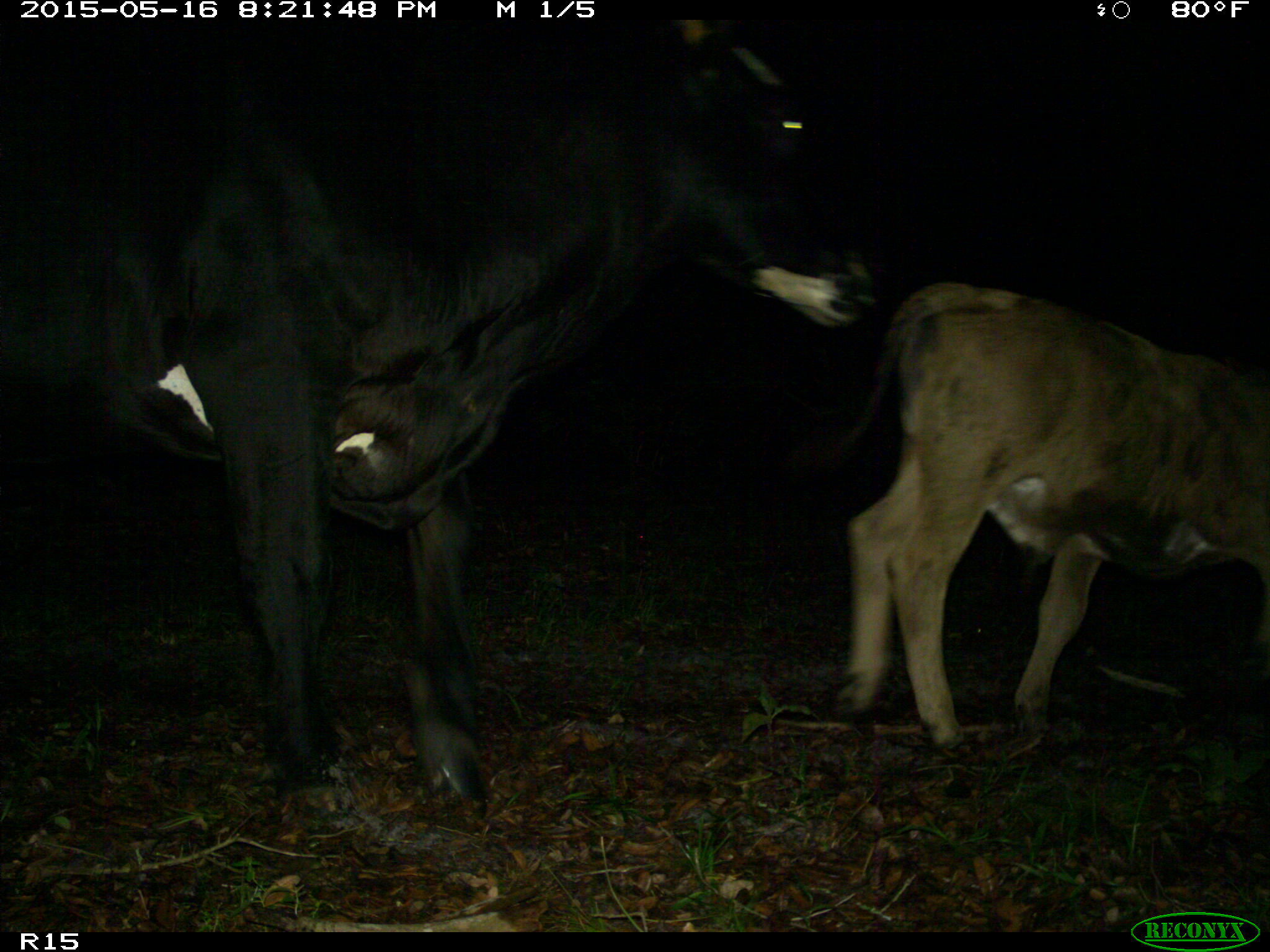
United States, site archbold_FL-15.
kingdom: Animalia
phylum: Chordata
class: Mammalia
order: Artiodactyla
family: Bovidae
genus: Bos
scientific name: Bos taurus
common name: domestic cow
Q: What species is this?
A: Bos taurus (domestic cow).